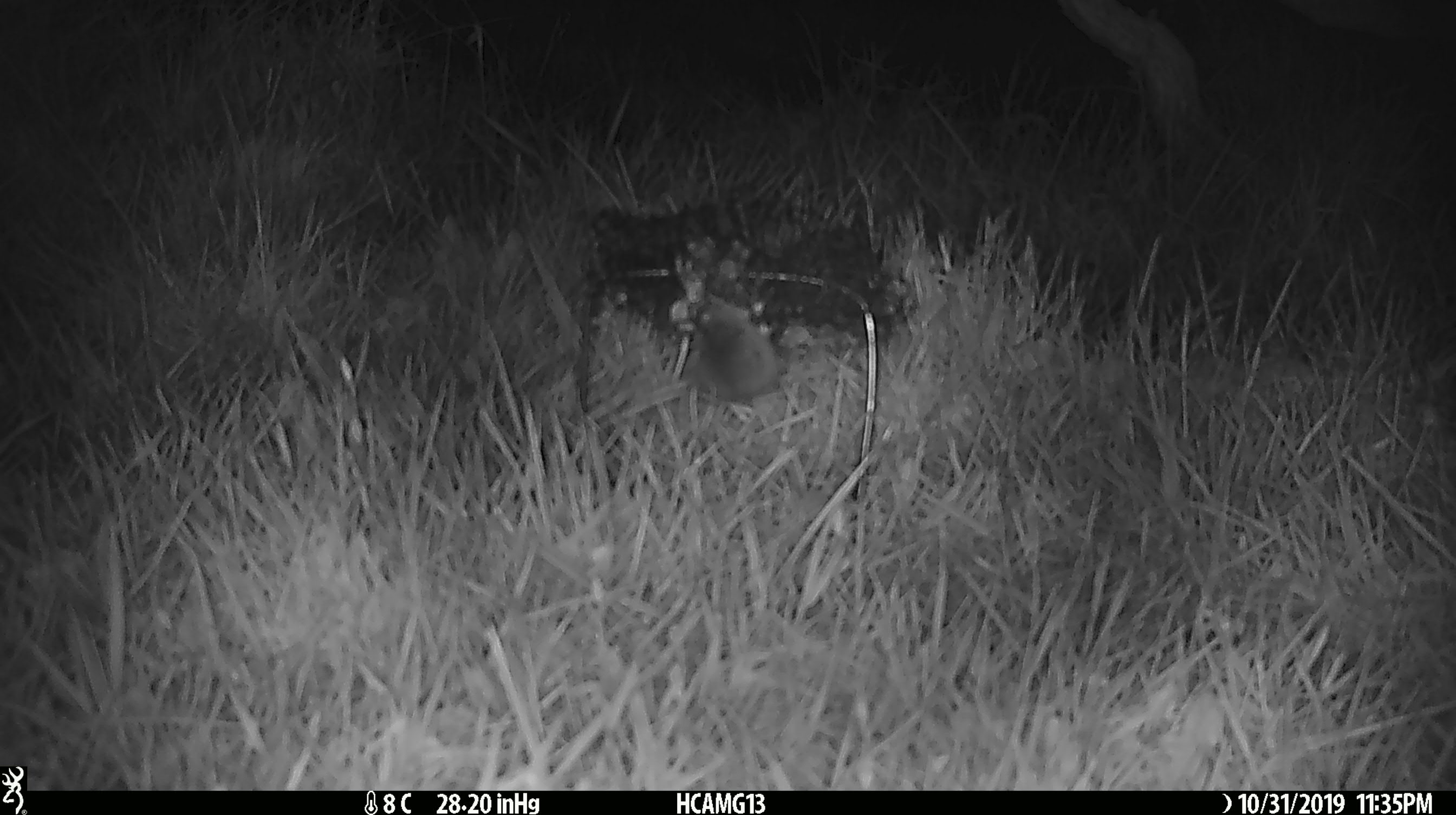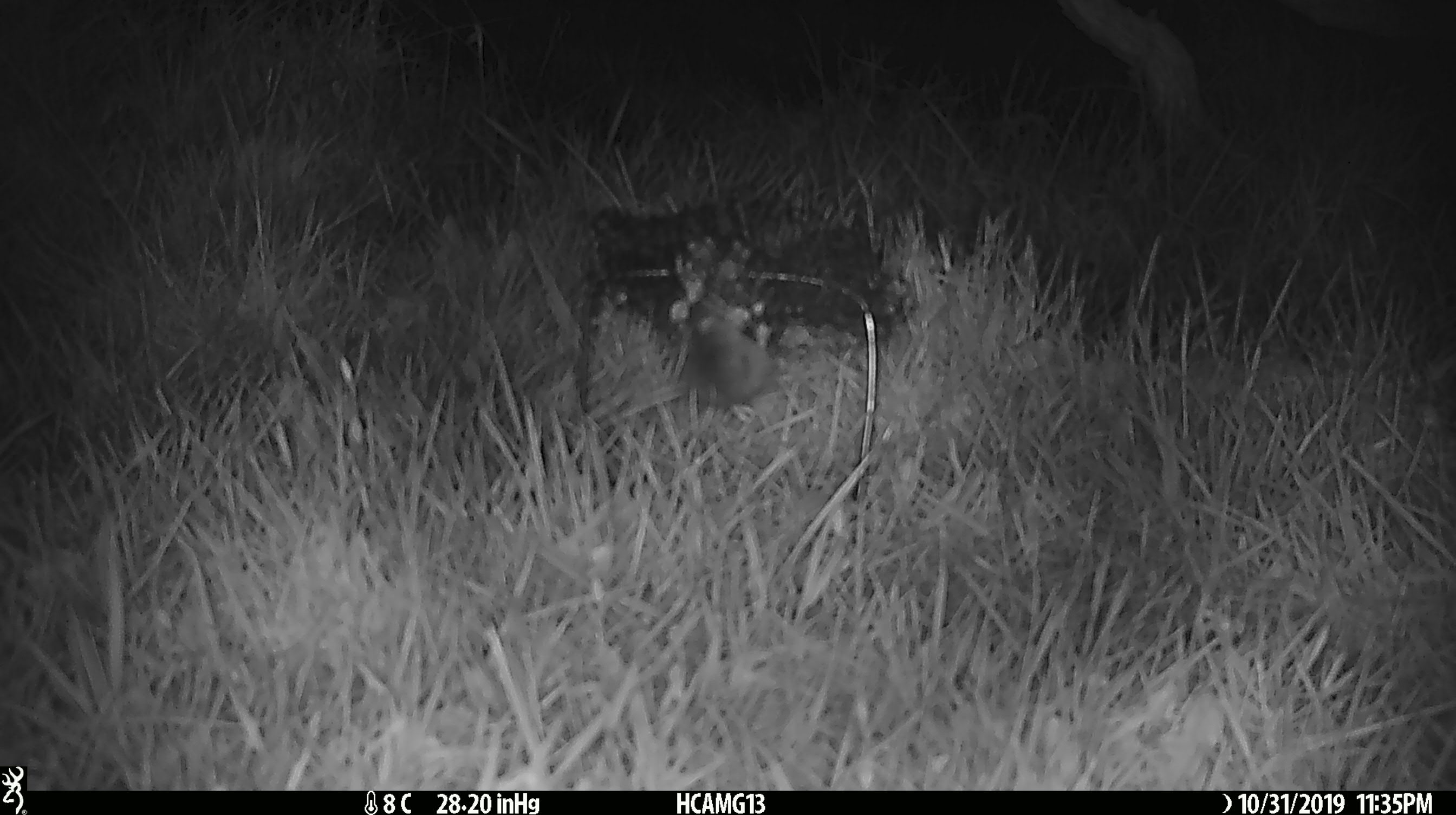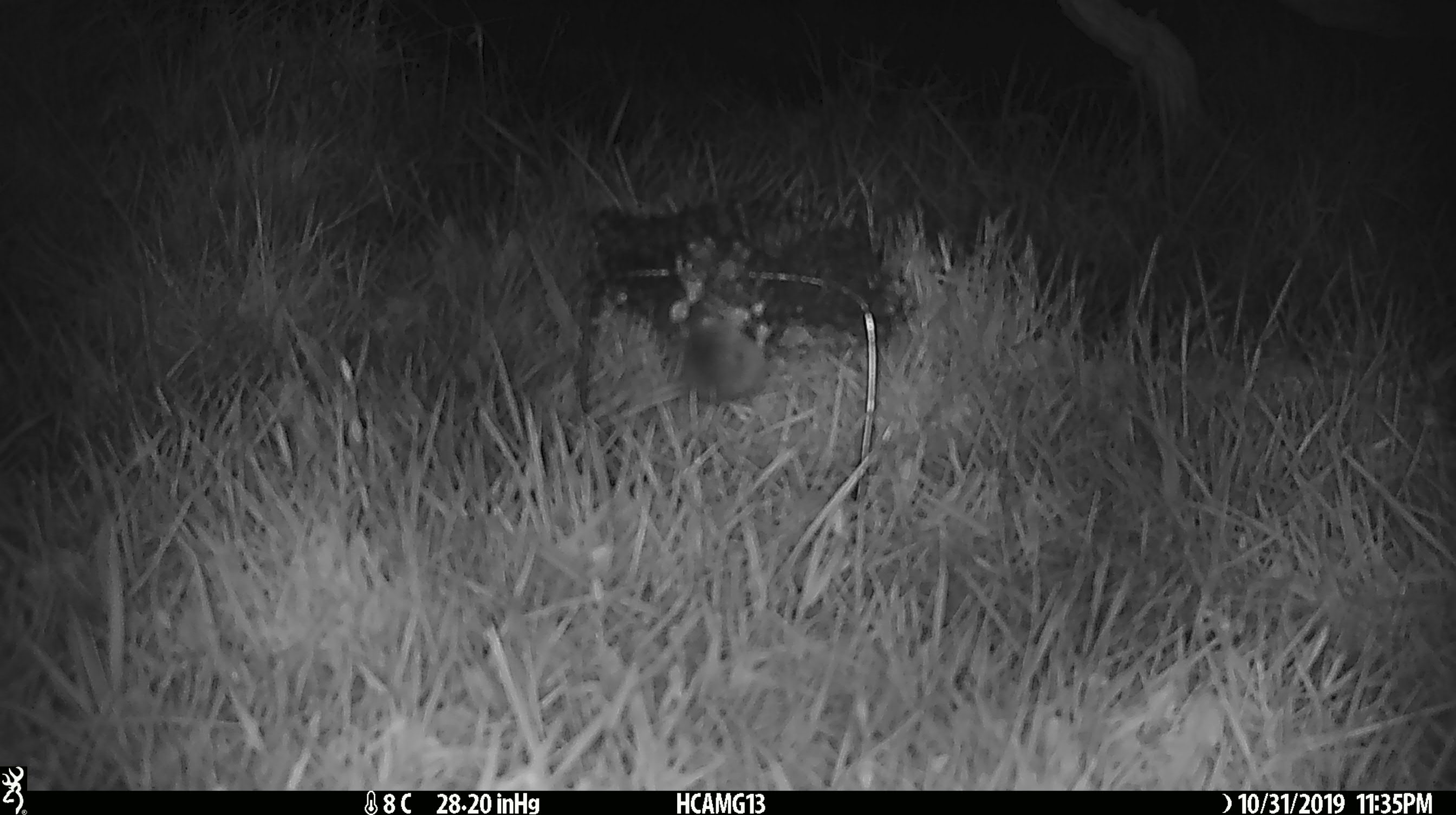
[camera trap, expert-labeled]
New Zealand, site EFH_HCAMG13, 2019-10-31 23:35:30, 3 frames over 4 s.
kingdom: Animalia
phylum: Chordata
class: Mammalia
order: Rodentia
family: Muridae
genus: Mus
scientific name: Mus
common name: mouse